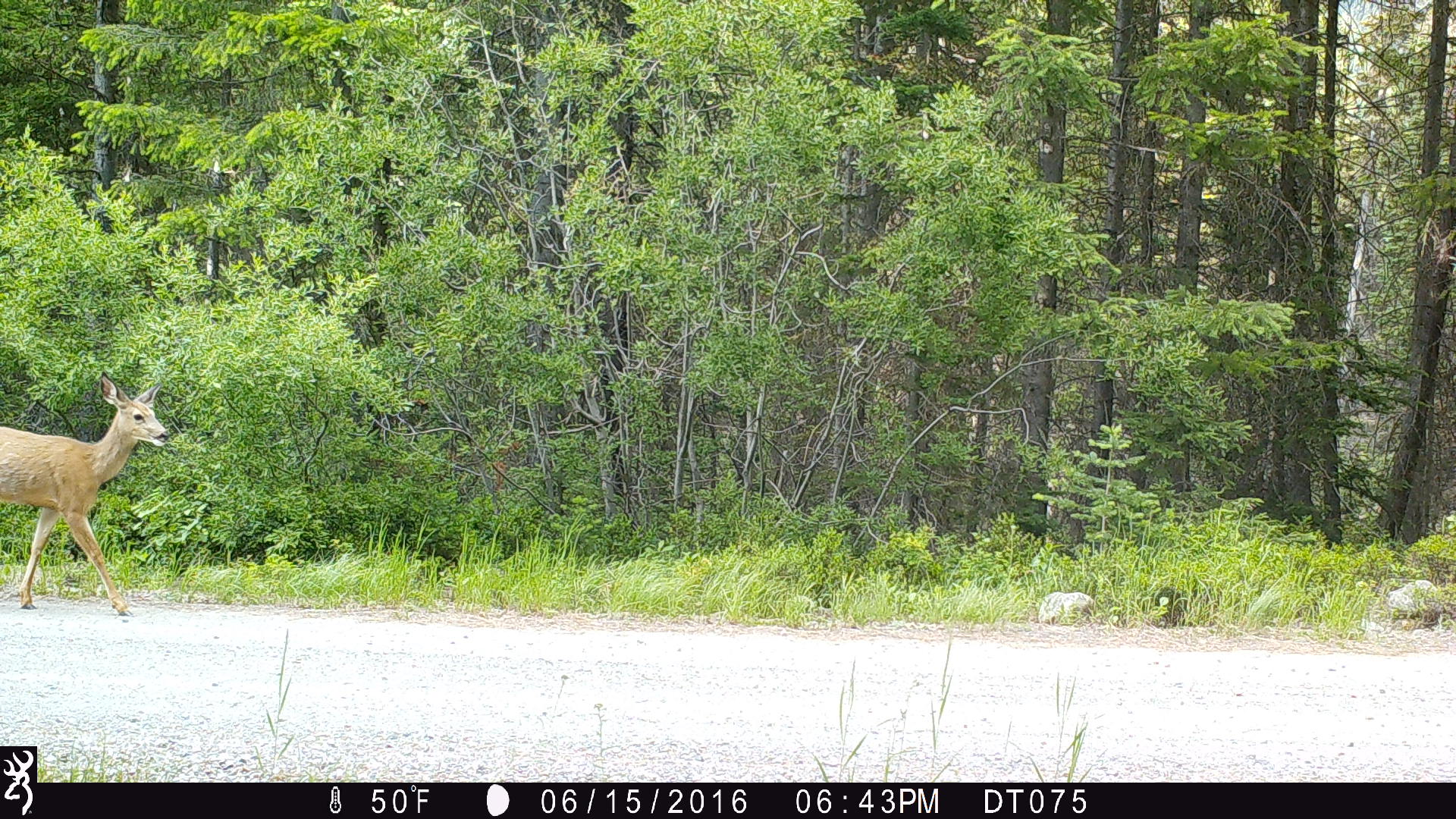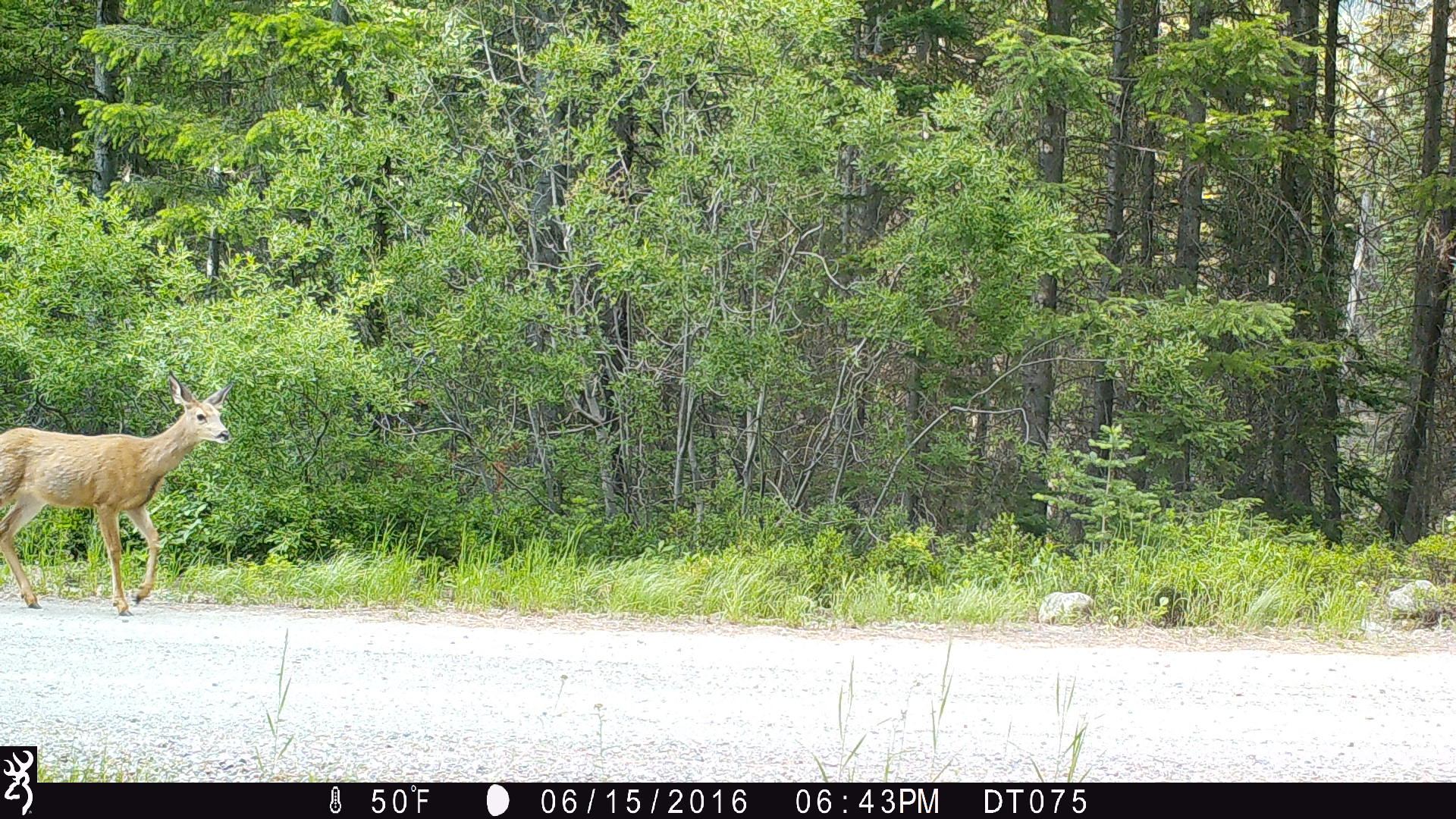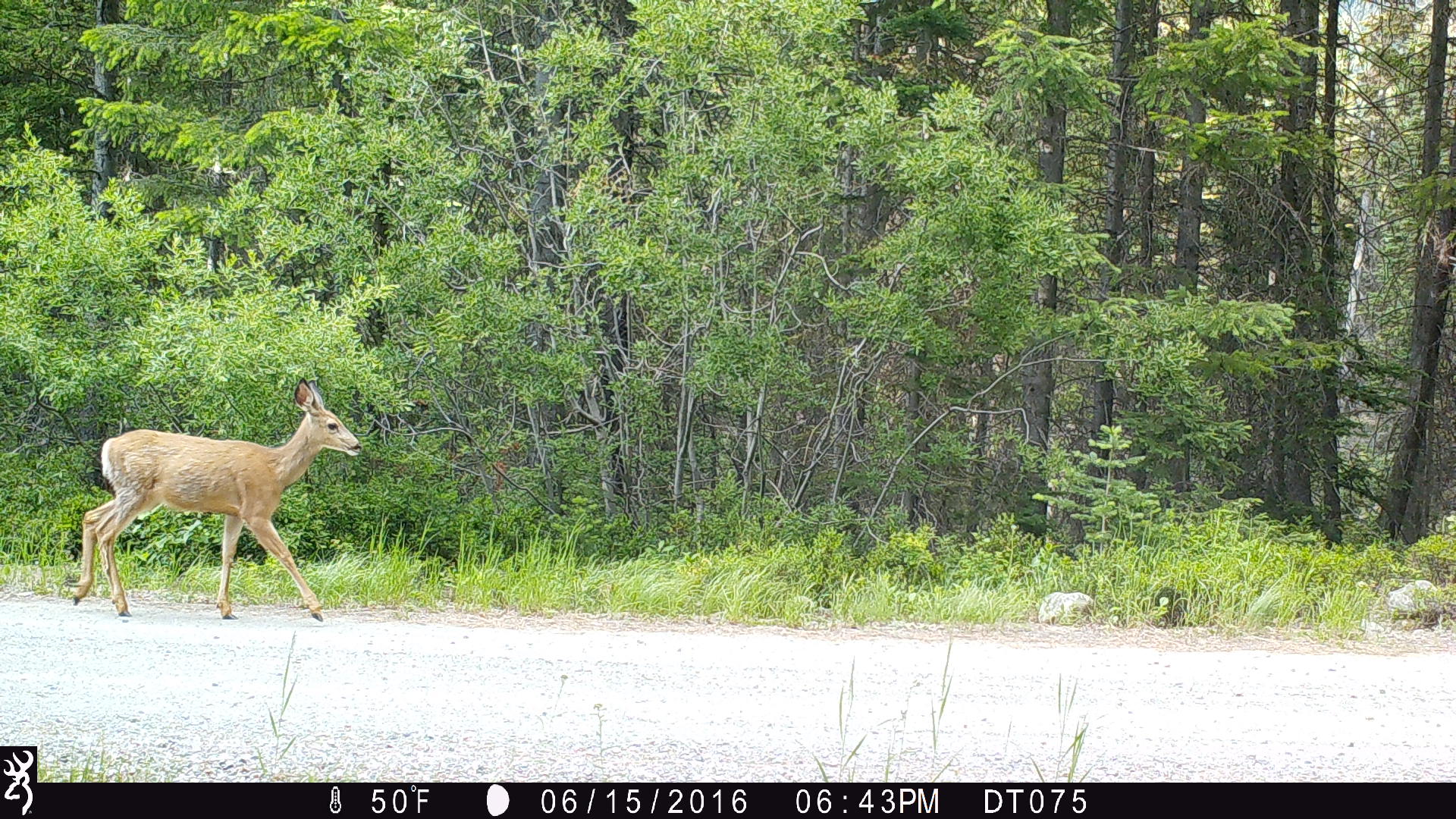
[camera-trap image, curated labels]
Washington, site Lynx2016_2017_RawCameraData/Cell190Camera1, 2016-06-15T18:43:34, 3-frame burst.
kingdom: Animalia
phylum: Chordata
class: Mammalia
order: Artiodactyla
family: Cervidae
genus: Odocoileus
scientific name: Odocoileus hemionus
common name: mule deer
Odocoileus hemionus (mule deer). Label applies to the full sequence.